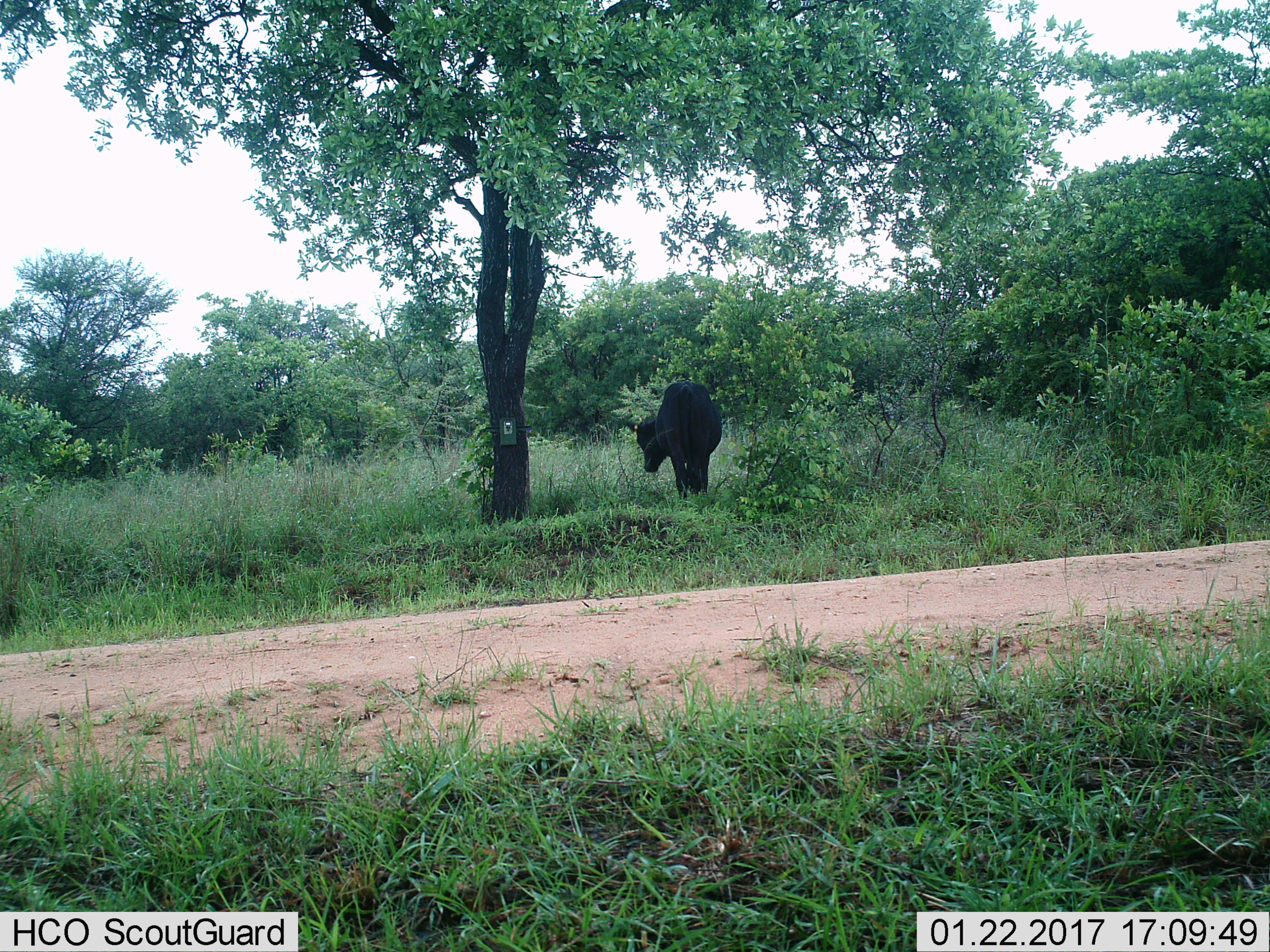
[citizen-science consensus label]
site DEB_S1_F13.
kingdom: Animalia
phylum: Chordata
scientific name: Vertebrata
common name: domestic animal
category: domesticanimal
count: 1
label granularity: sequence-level